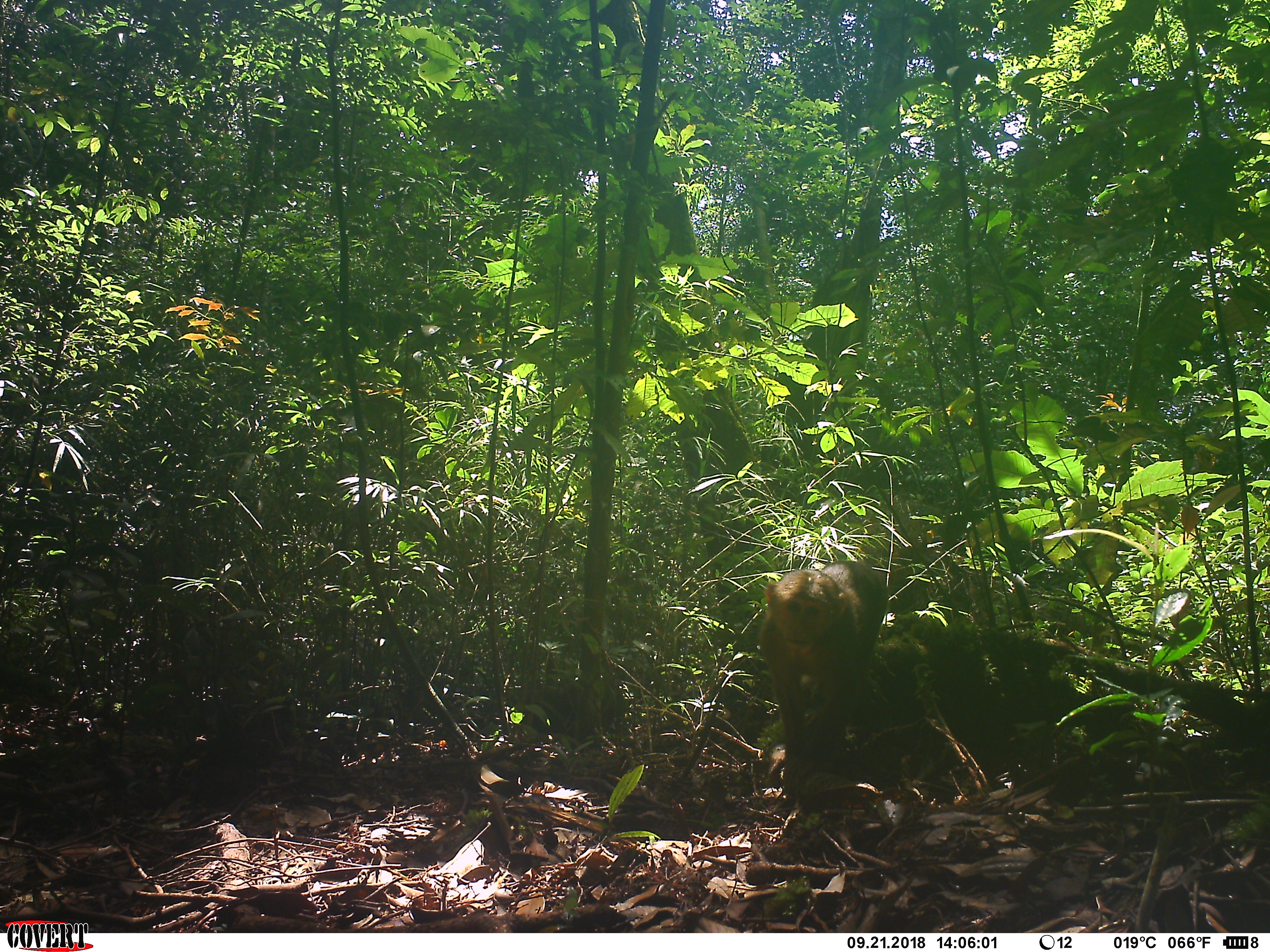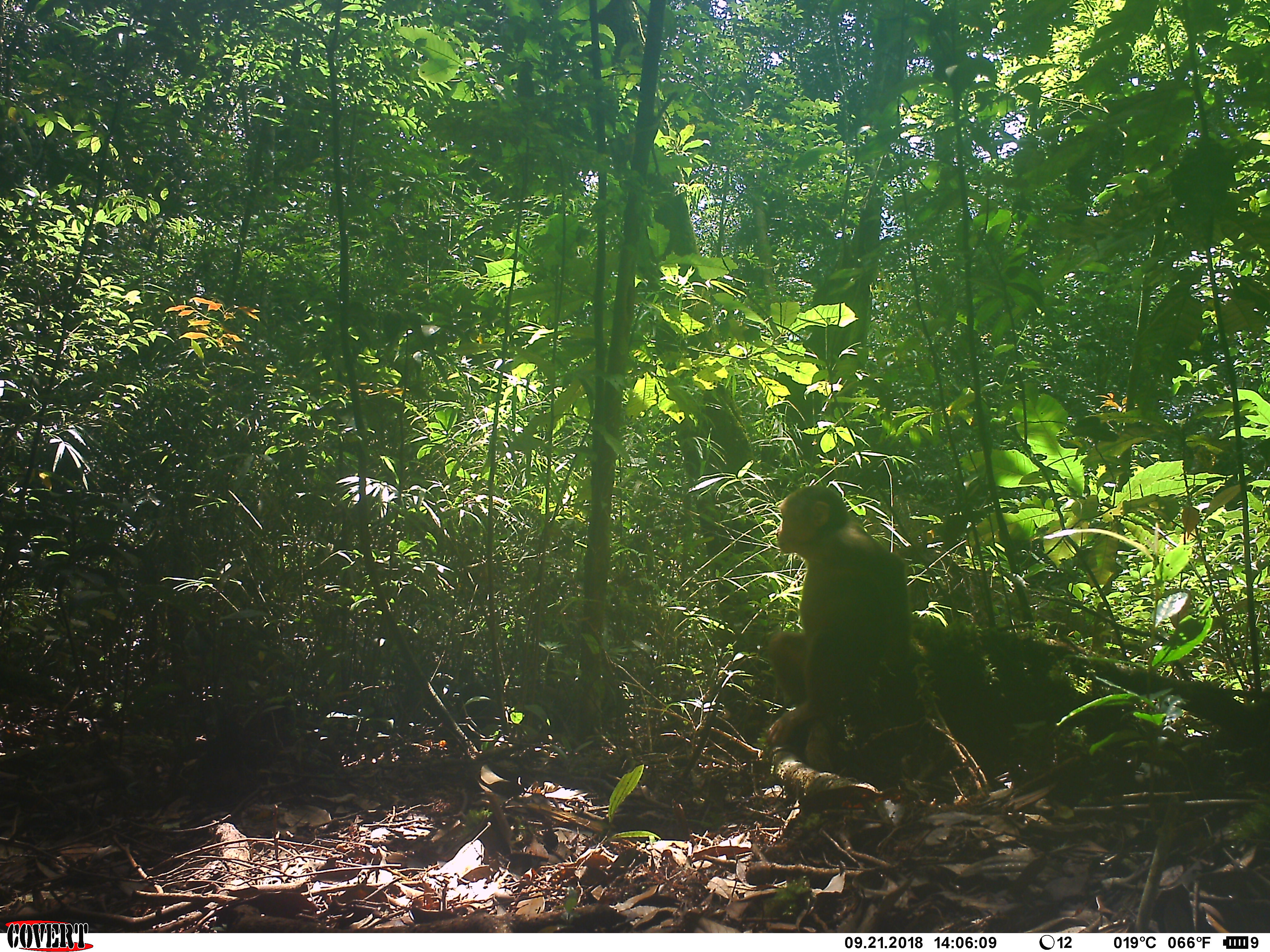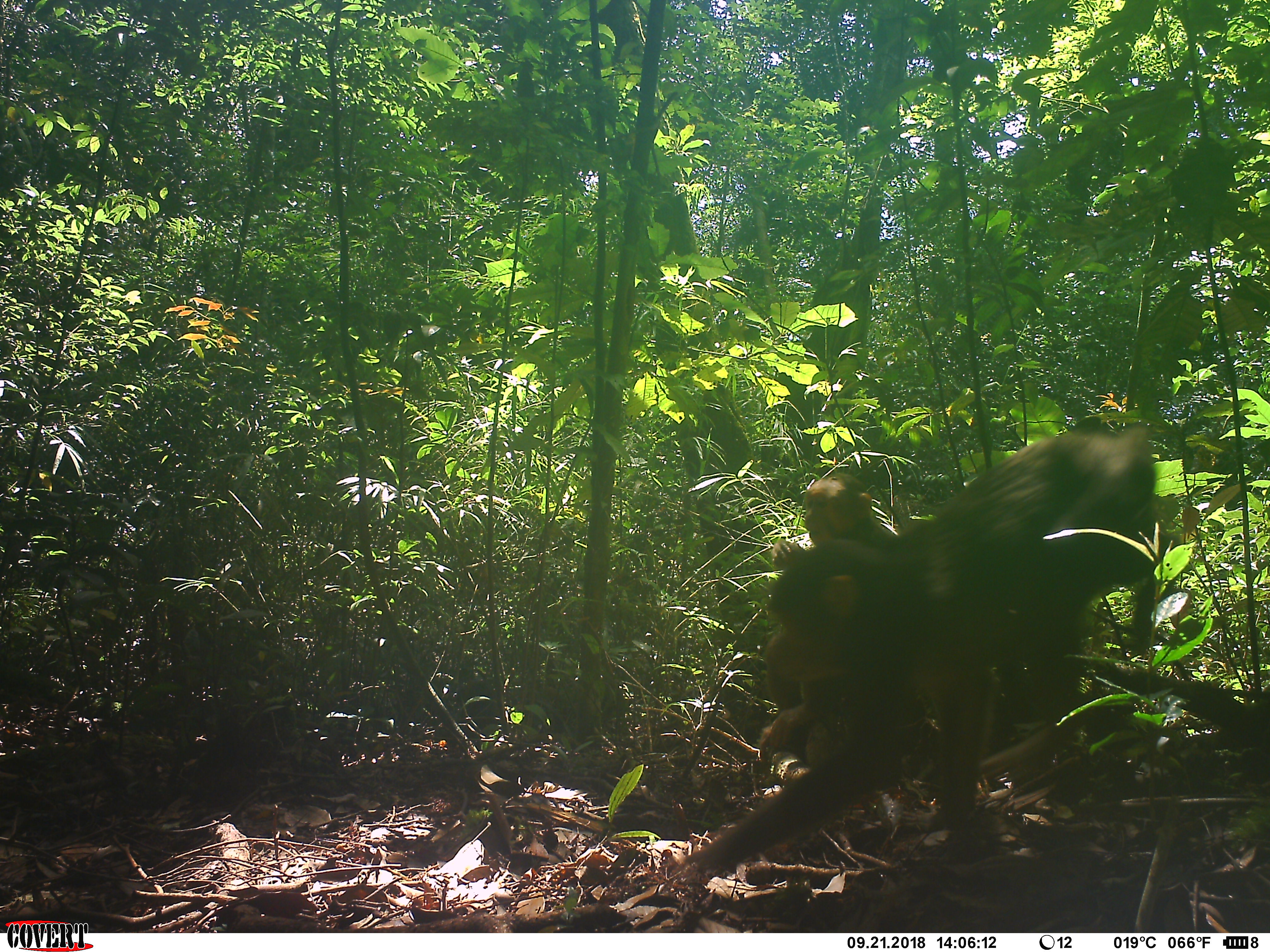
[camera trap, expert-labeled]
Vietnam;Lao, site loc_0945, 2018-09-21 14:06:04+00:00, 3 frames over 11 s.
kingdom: Animalia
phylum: Chordata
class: Mammalia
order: Primates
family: Cercopithecidae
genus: Macaca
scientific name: Macaca arctoides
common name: stump-tailed macaque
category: stump tailed macaque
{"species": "stump tailed macaque (stump-tailed macaque) (Macaca arctoides)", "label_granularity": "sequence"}